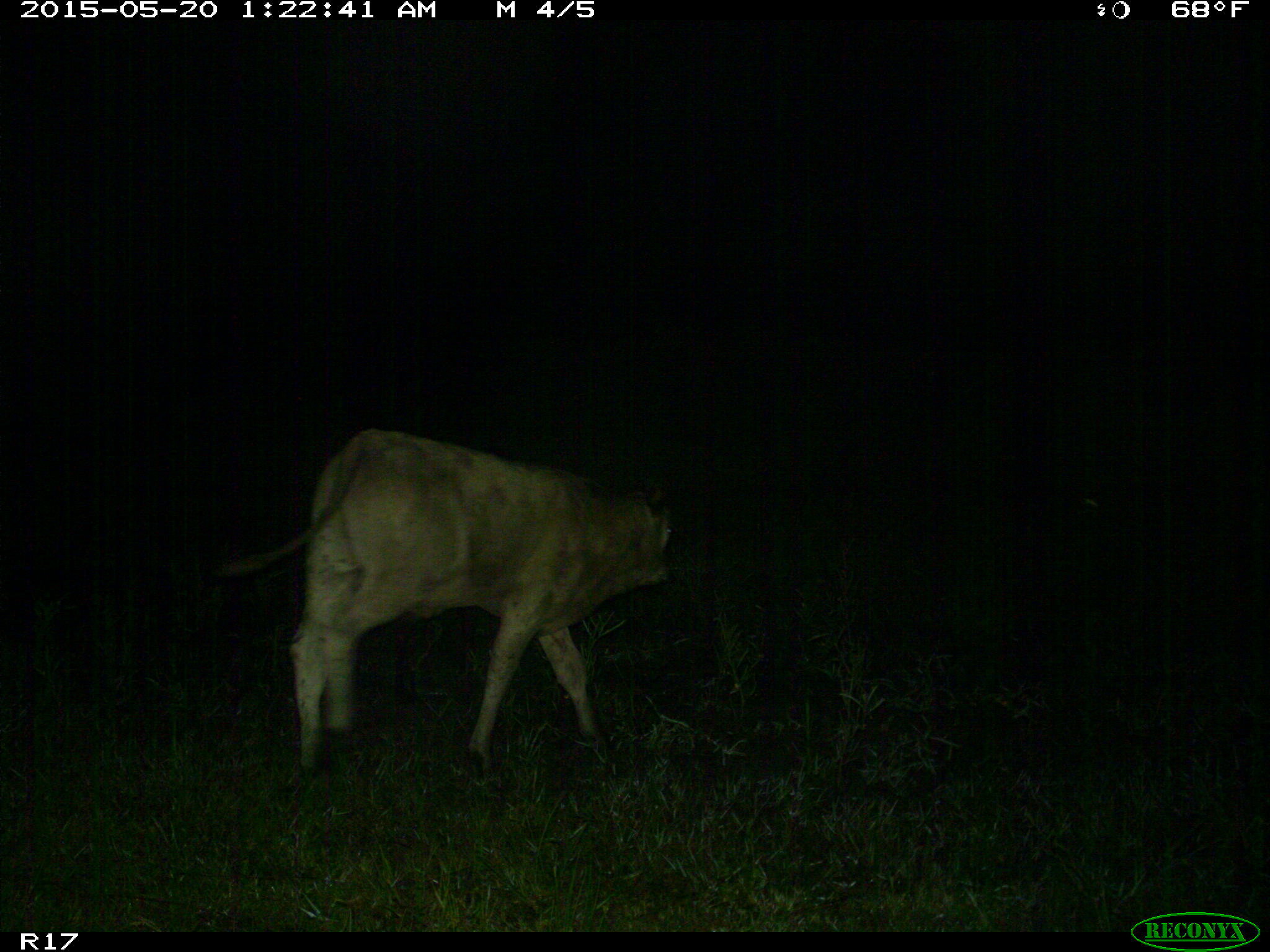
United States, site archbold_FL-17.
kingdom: Animalia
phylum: Chordata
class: Mammalia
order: Artiodactyla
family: Bovidae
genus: Bos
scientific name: Bos taurus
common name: domestic cow